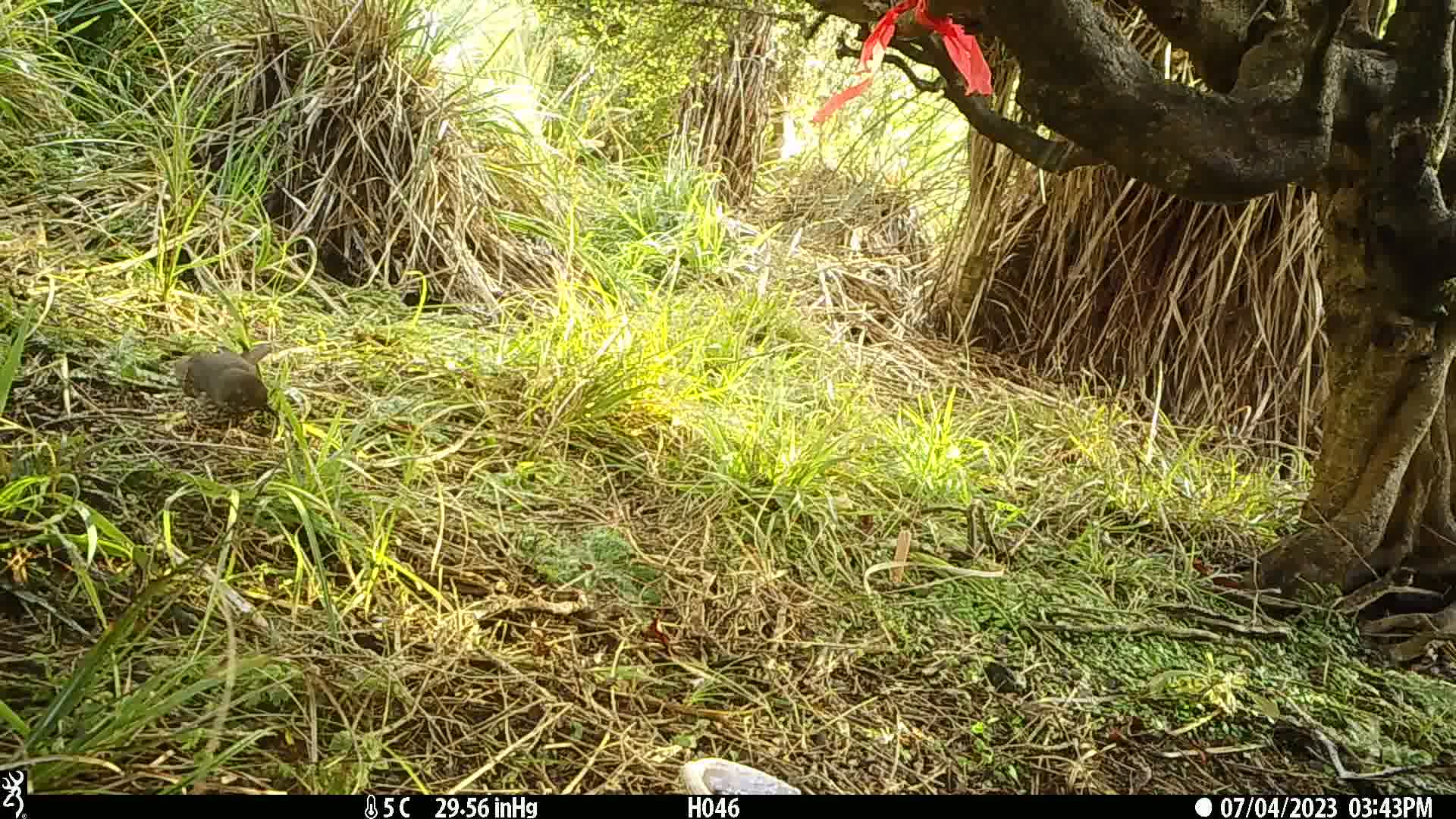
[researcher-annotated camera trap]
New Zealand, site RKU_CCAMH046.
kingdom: Animalia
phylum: Chordata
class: Aves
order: Passeriformes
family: Turdidae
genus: Turdus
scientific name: Turdus philomelos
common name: song thrush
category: thrush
Thrush (song thrush) (Turdus philomelos).